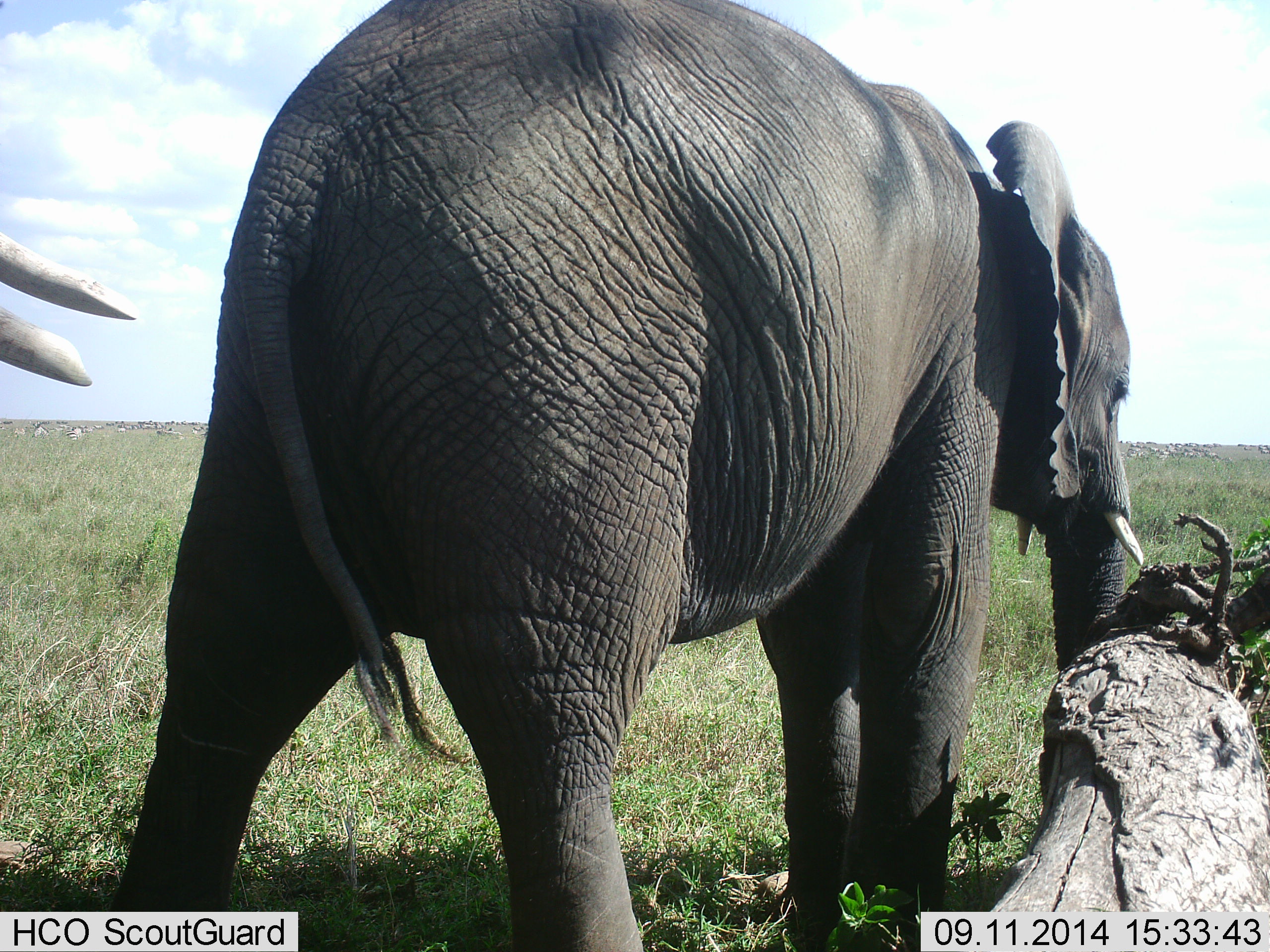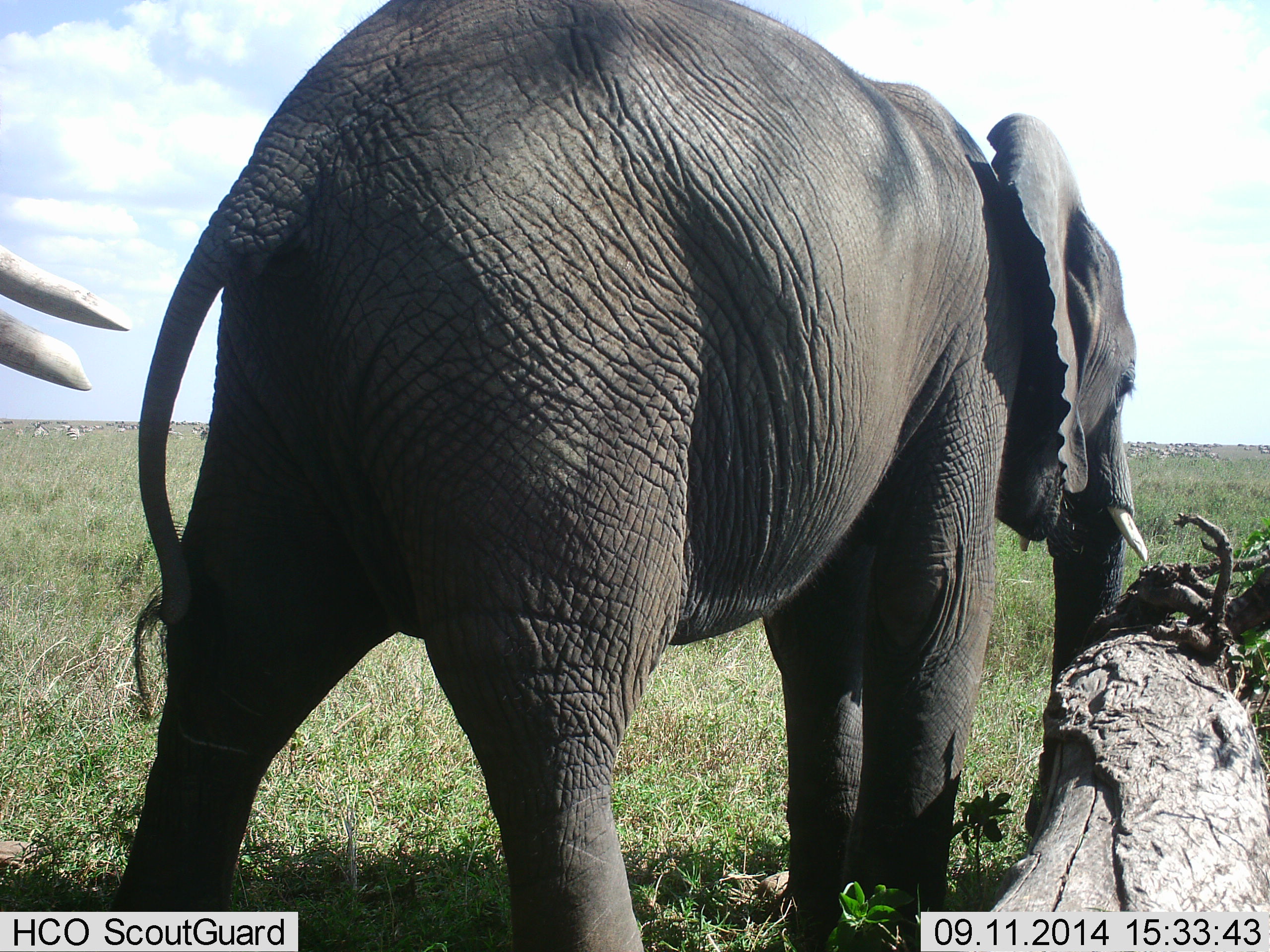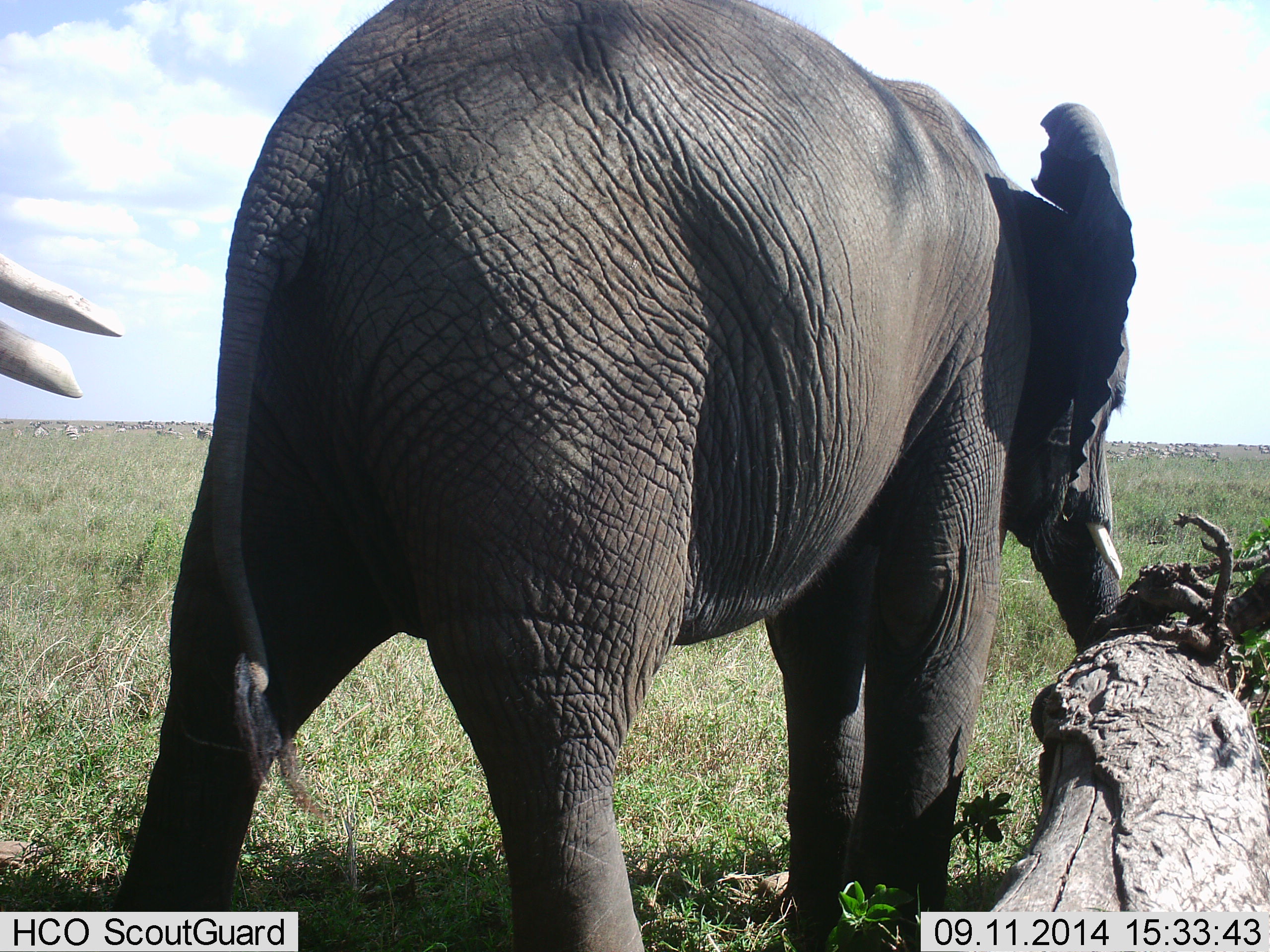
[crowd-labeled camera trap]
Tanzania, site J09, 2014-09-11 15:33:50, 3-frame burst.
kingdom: Animalia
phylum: Chordata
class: Mammalia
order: Proboscidea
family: Elephantidae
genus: Loxodonta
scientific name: Loxodonta africana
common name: african bush elephant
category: elephant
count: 2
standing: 77%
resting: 8%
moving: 15%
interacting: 0%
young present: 0%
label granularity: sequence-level